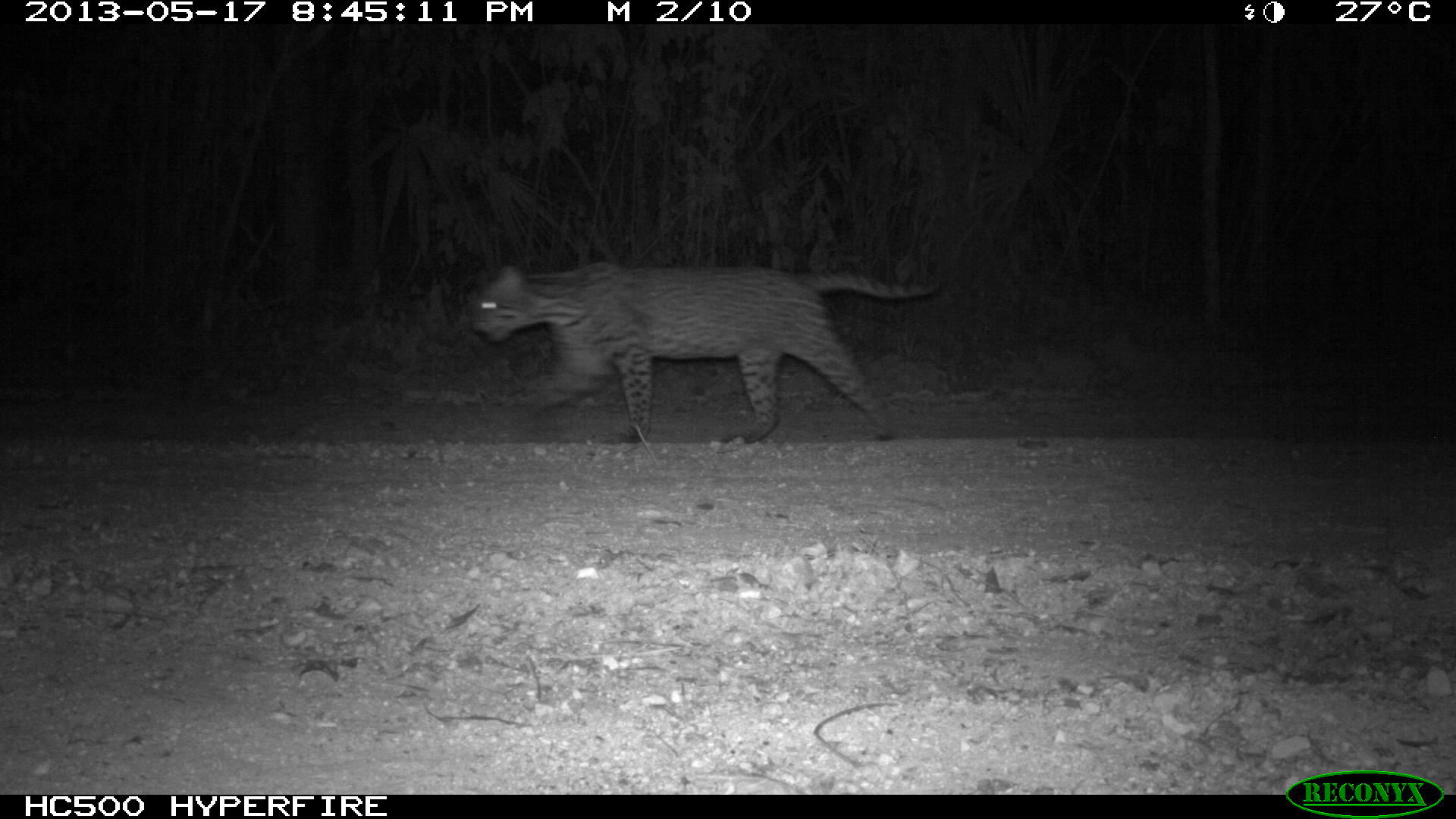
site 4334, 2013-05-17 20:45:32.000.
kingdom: Animalia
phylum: Chordata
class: Mammalia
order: Carnivora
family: Felidae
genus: Leopardus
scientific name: Leopardus pardalis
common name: ocelot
Leopardus pardalis (ocelot), count 1, sex male.